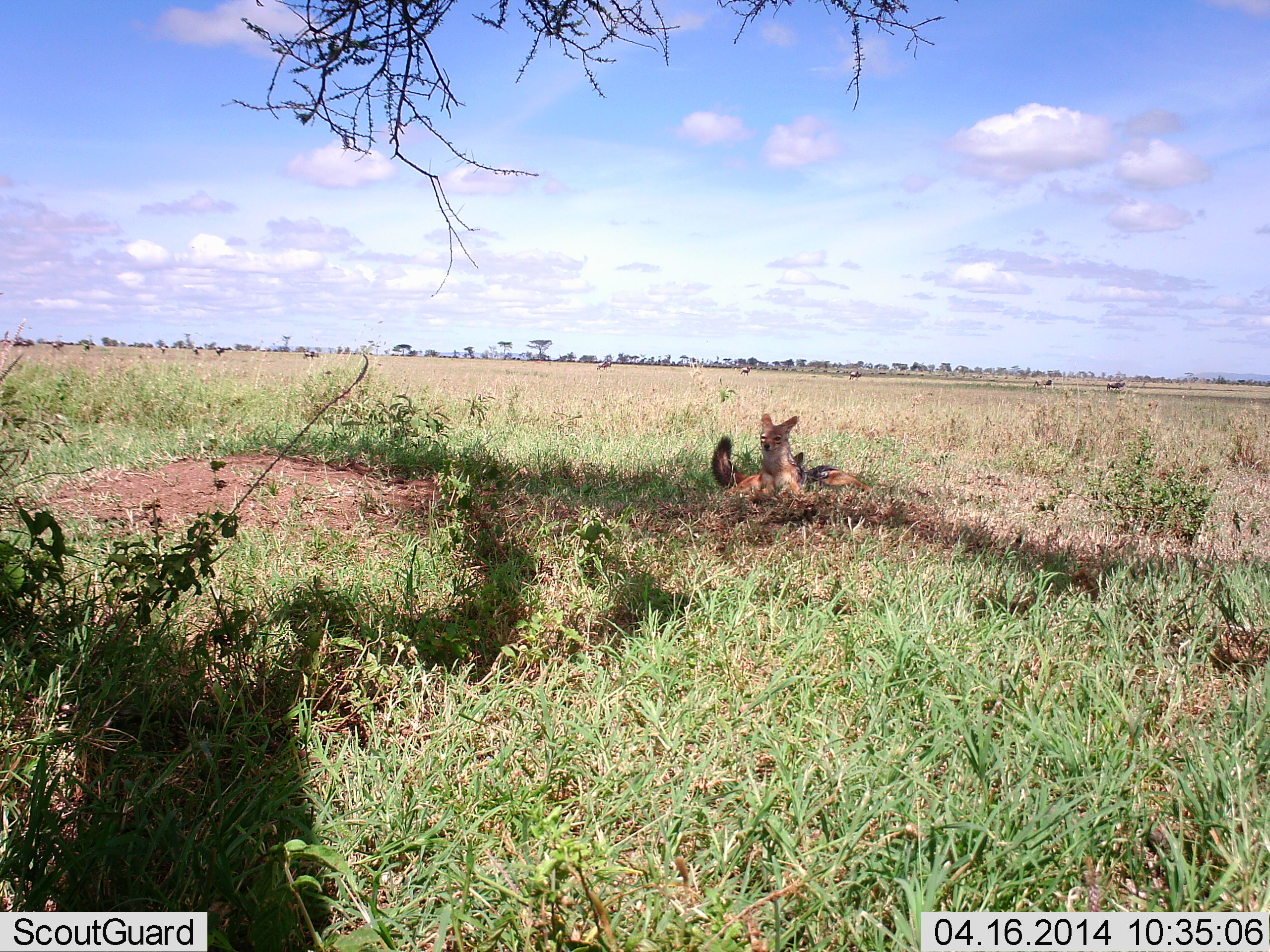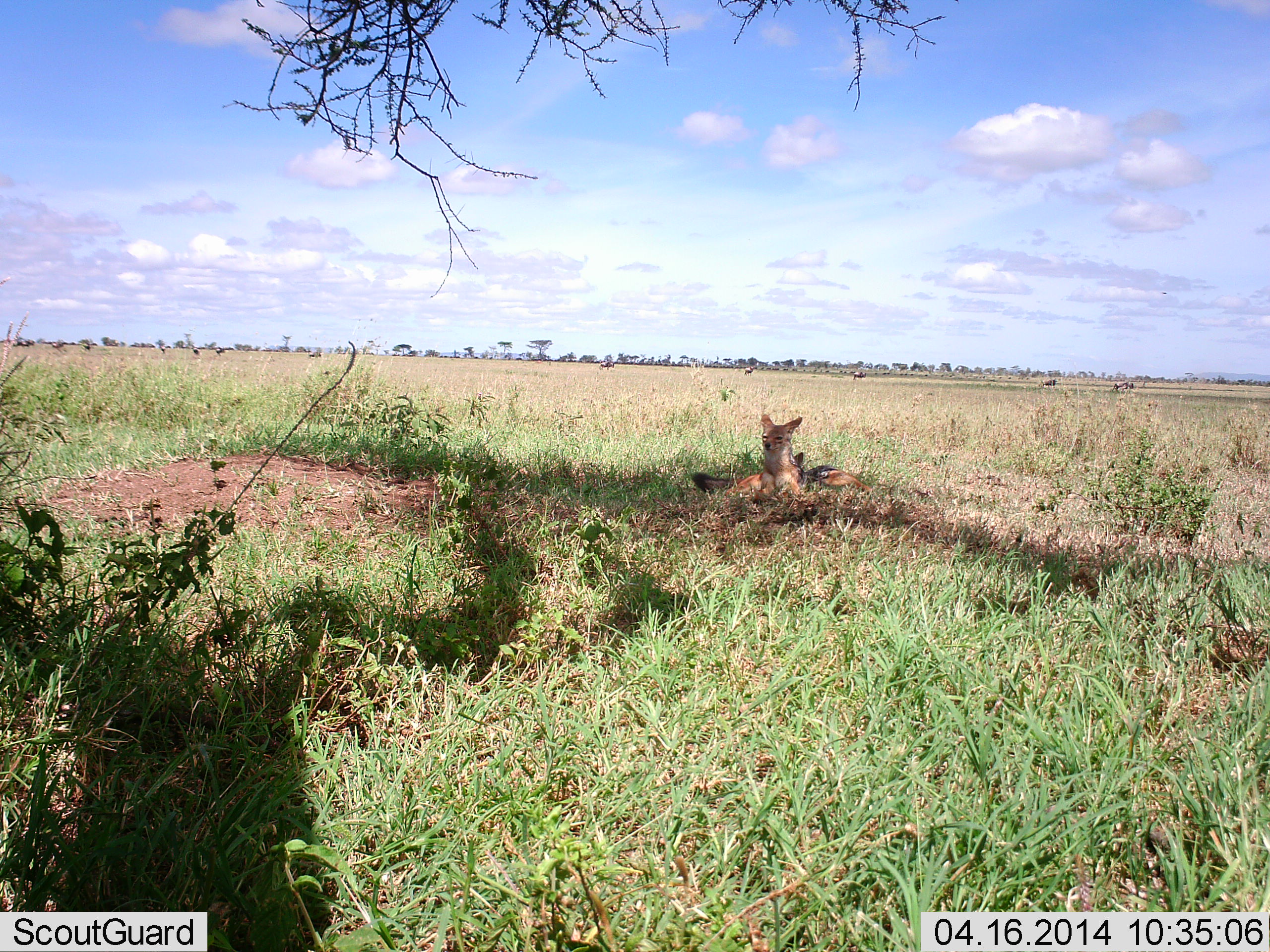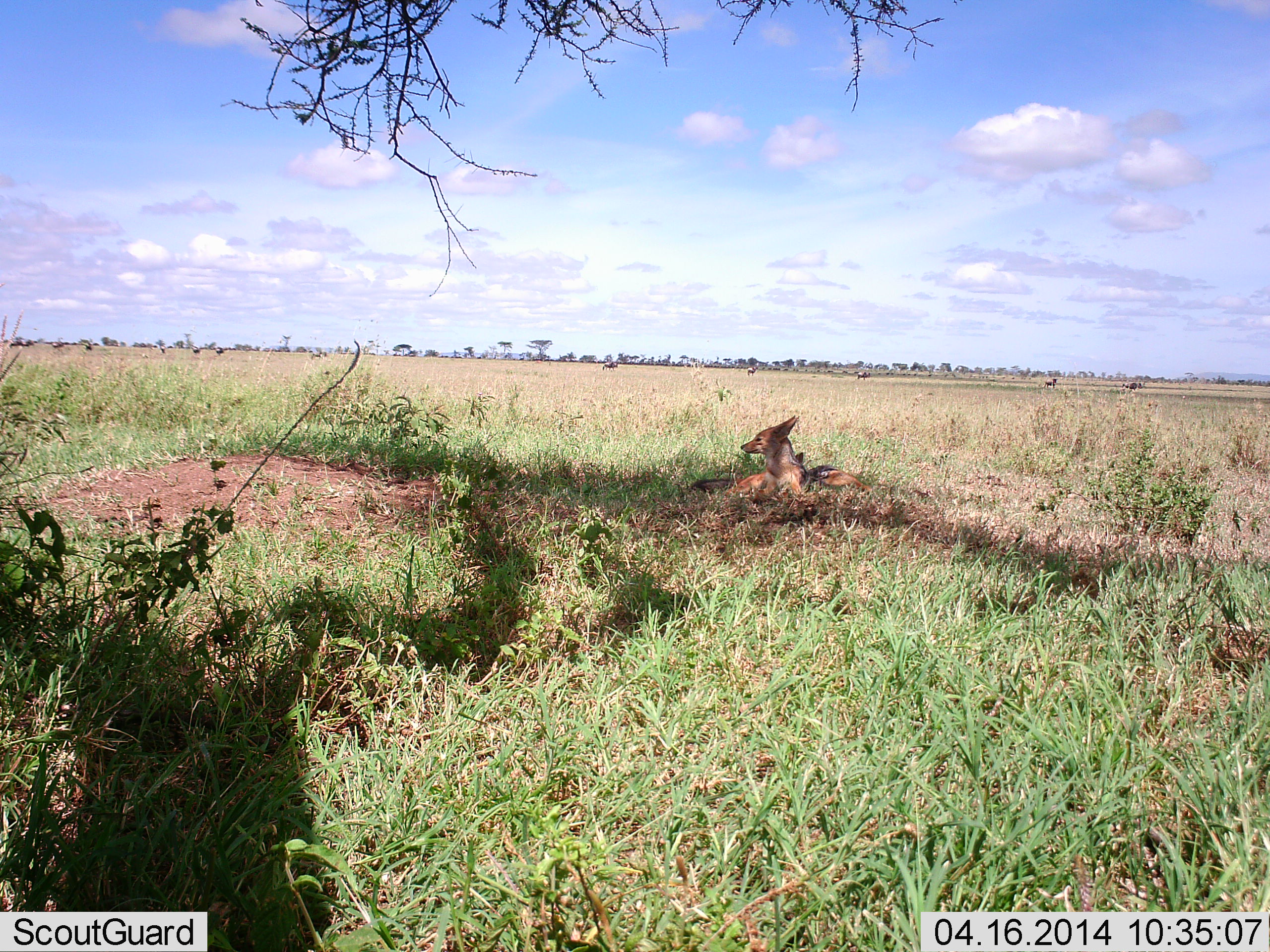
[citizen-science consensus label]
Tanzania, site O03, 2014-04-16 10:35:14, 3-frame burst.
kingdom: Animalia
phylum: Chordata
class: Mammalia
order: Carnivora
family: Canidae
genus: Lupulella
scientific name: Lupulella mesomelas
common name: black-backed jackal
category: jackal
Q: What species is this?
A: Jackal (black-backed jackal) (Lupulella mesomelas).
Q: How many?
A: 2.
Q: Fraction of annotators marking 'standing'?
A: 0%.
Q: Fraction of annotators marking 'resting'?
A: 100%.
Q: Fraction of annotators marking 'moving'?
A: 0%.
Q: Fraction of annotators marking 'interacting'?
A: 0%.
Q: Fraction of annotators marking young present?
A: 0%.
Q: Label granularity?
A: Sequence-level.